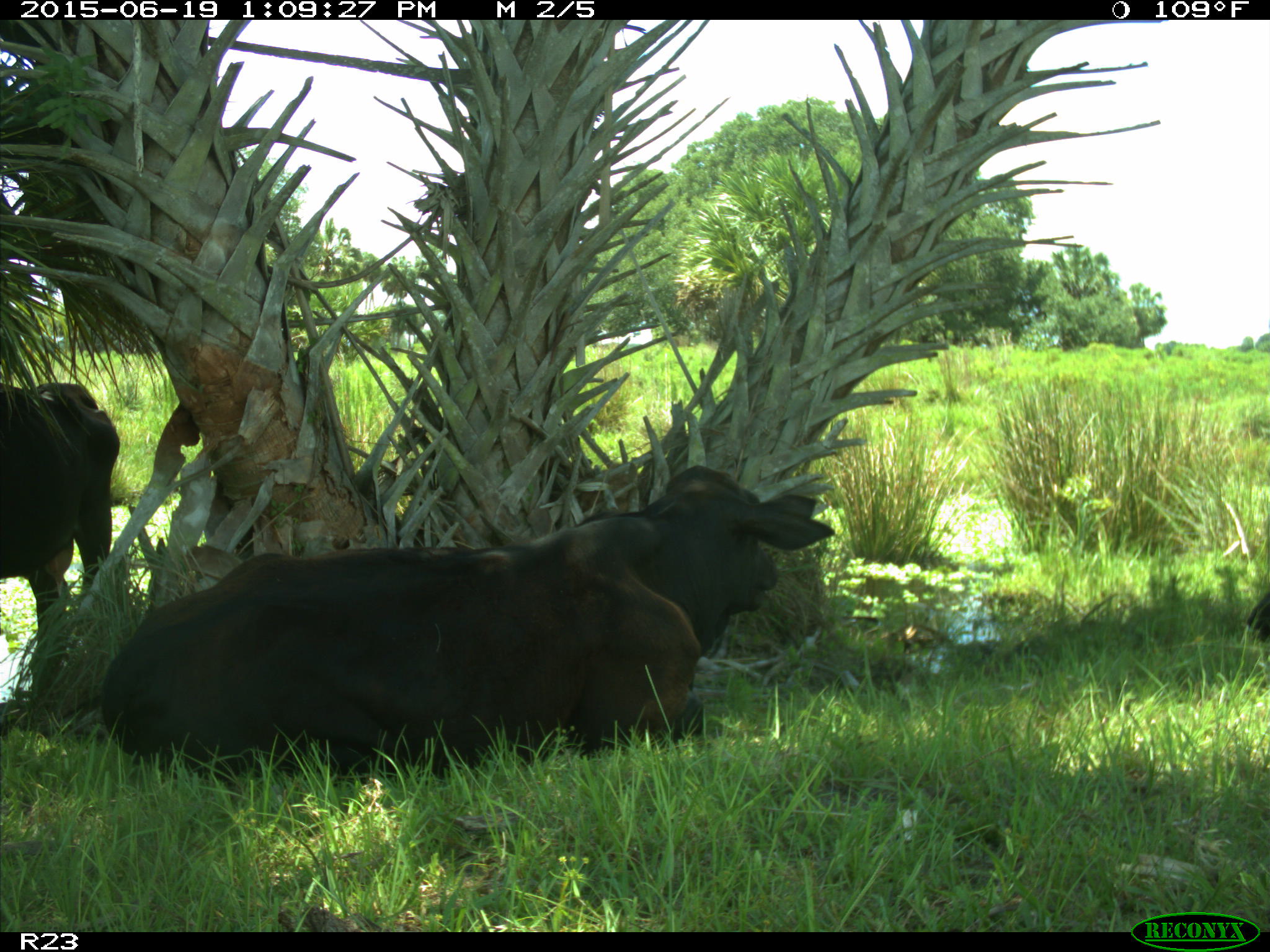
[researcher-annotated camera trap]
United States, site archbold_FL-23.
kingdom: Animalia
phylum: Chordata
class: Mammalia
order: Artiodactyla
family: Suidae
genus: Sus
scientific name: Sus scrofa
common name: wild boar